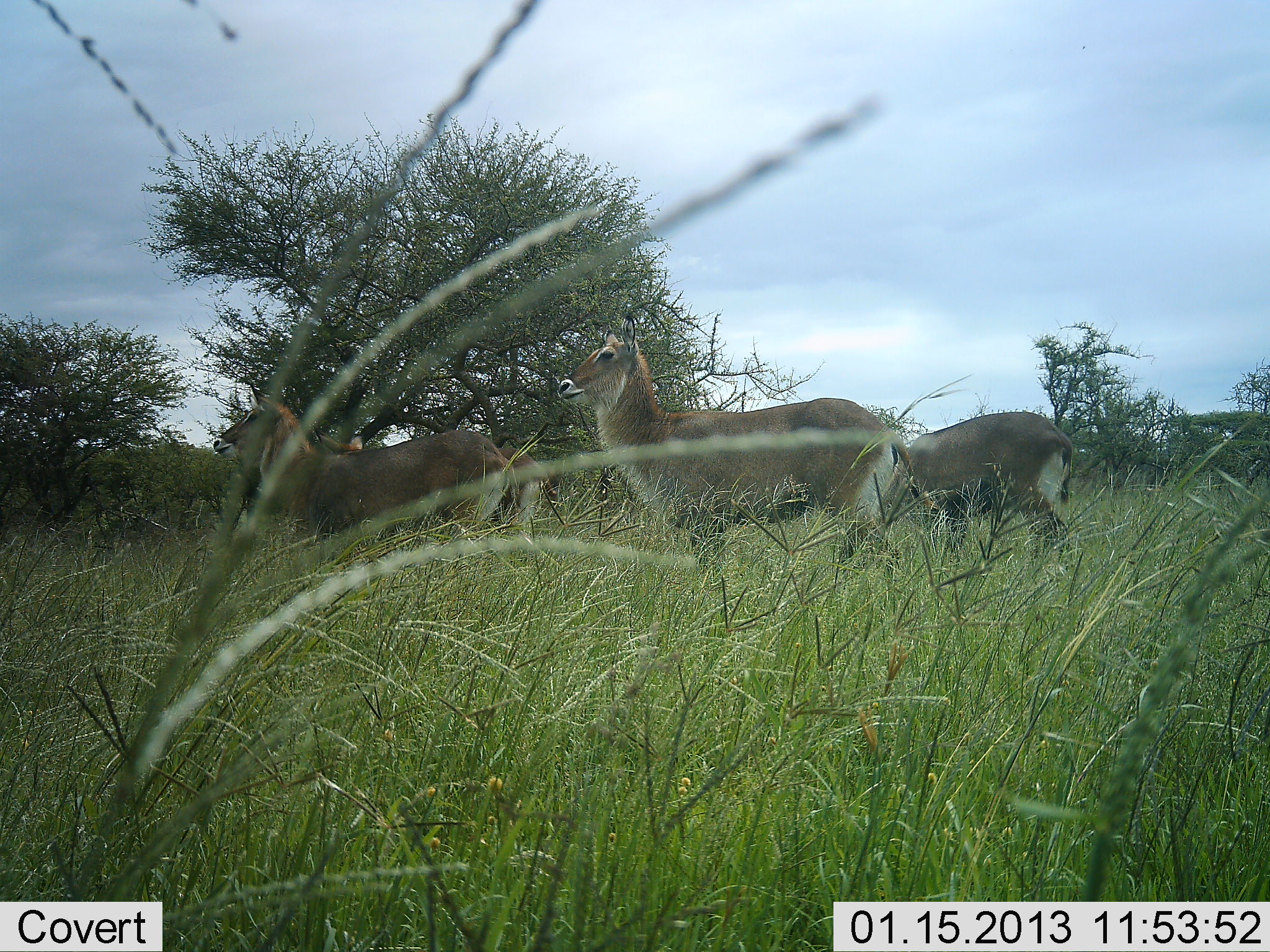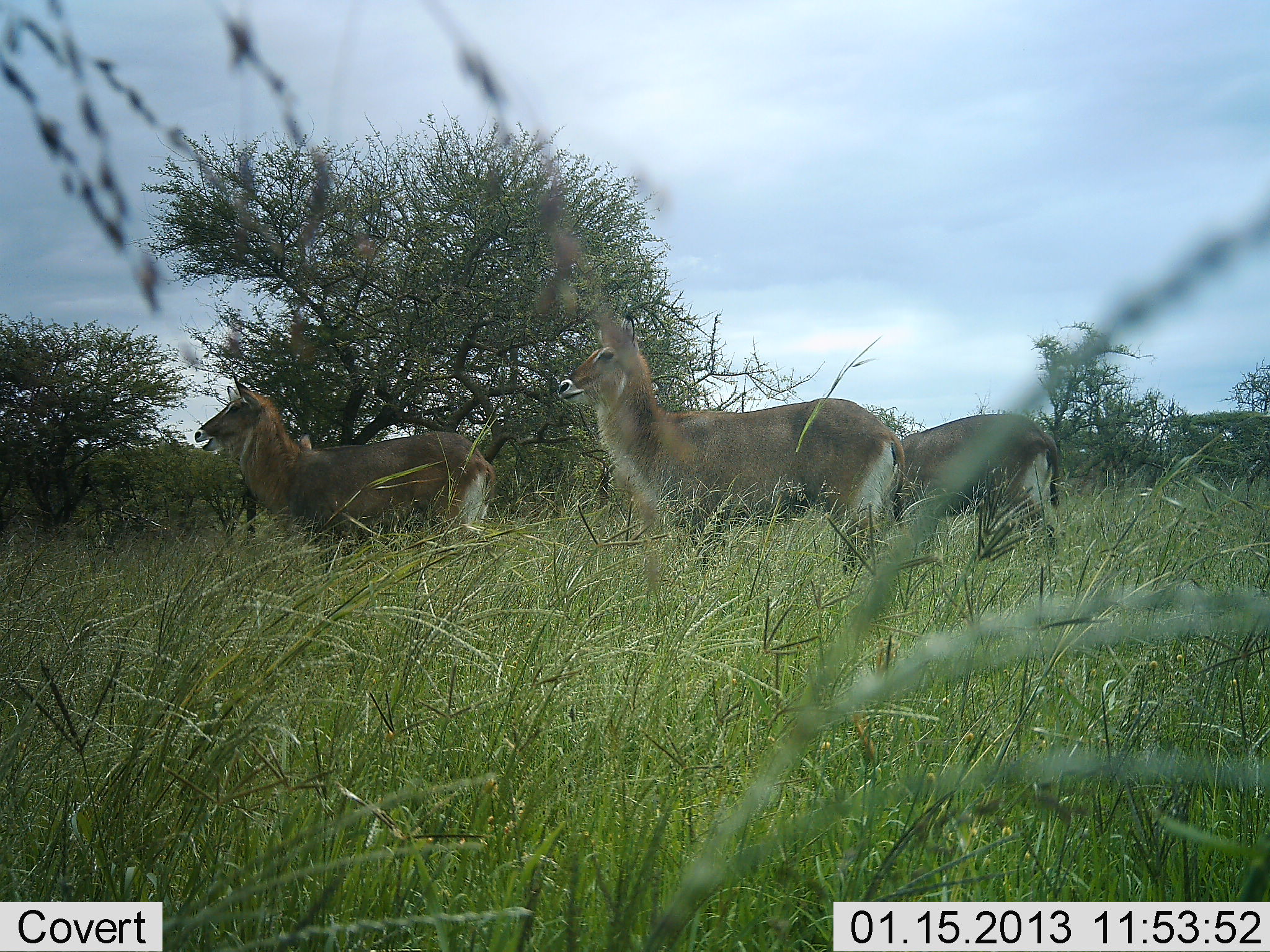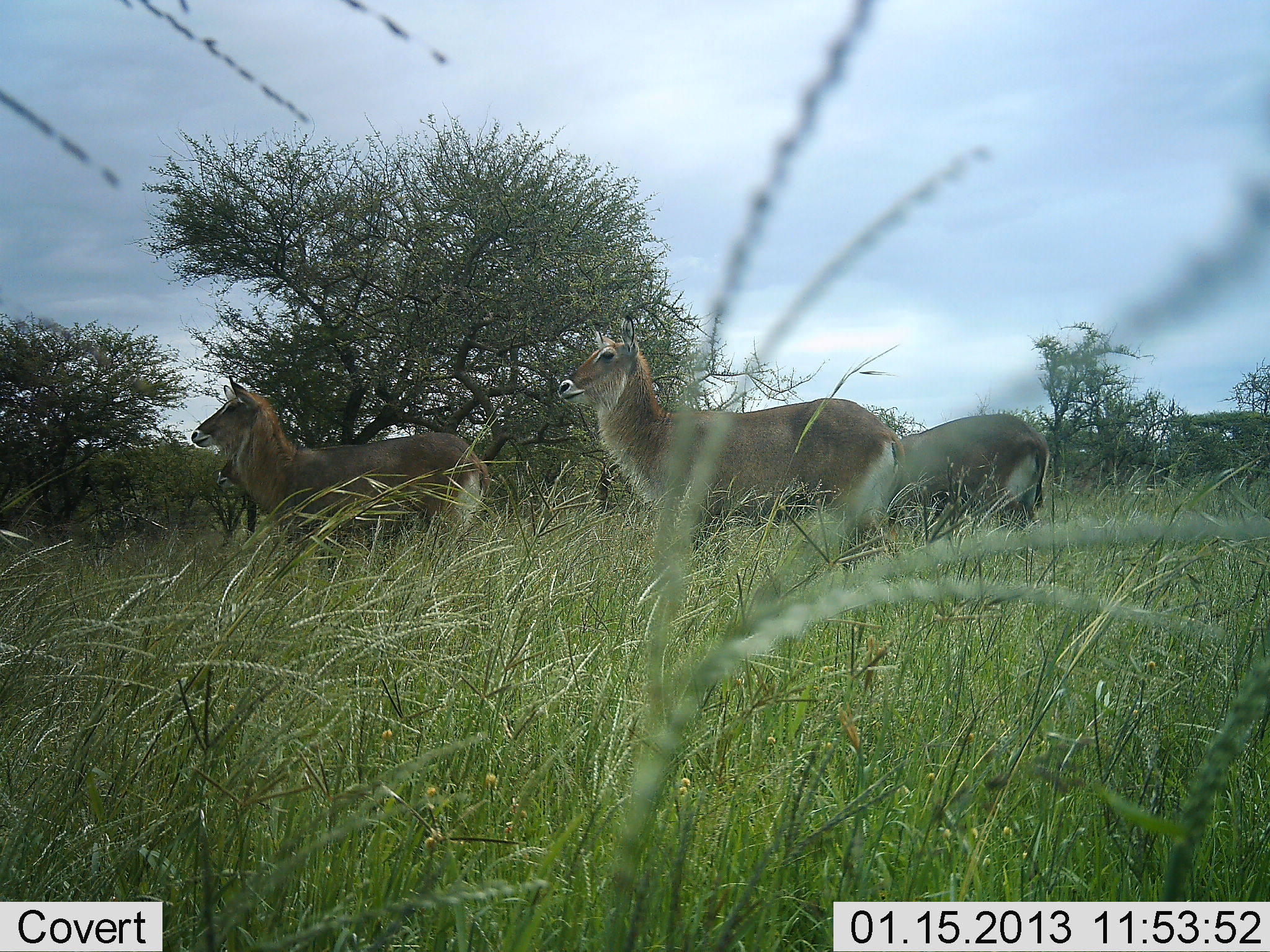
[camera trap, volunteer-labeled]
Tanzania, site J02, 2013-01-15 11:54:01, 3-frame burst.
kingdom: Animalia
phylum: Chordata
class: Mammalia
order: Artiodactyla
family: Bovidae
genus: Kobus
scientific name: Kobus ellipsiprymnus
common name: waterbuck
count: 3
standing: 100%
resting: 0%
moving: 16%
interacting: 8%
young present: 8%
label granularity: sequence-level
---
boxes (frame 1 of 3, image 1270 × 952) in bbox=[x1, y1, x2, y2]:
animal: bbox=[555, 315, 925, 570]; bbox=[210, 399, 512, 538]; bbox=[313, 429, 556, 530]; bbox=[905, 409, 1075, 546]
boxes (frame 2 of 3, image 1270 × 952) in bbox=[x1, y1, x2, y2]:
animal: bbox=[557, 312, 906, 565]; bbox=[195, 378, 496, 540]; bbox=[896, 414, 1067, 546]; bbox=[296, 435, 312, 451]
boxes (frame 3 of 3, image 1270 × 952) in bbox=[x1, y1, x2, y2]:
animal: bbox=[558, 319, 903, 543]; bbox=[191, 375, 488, 545]; bbox=[901, 413, 1048, 525]; bbox=[216, 460, 241, 489]